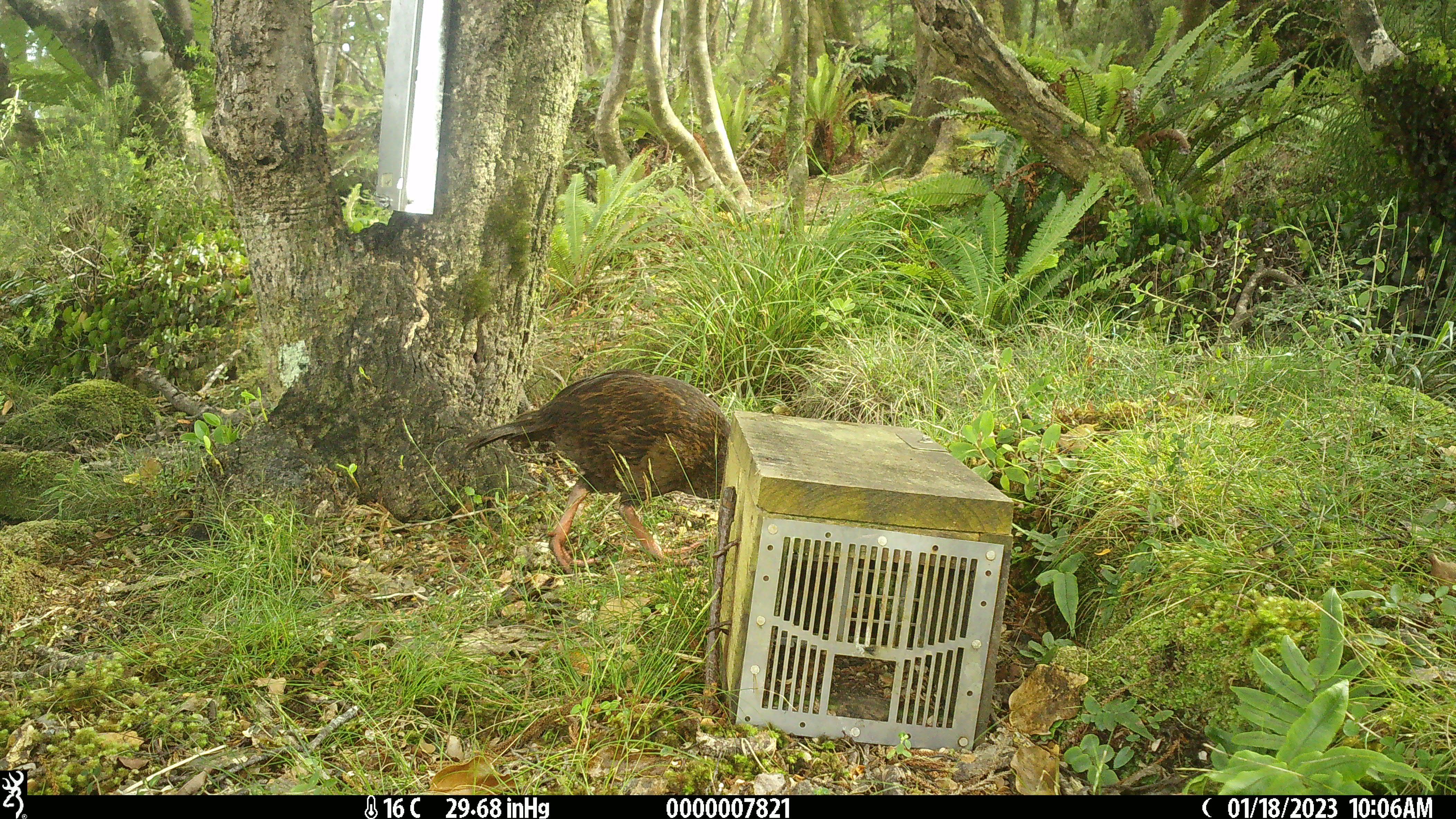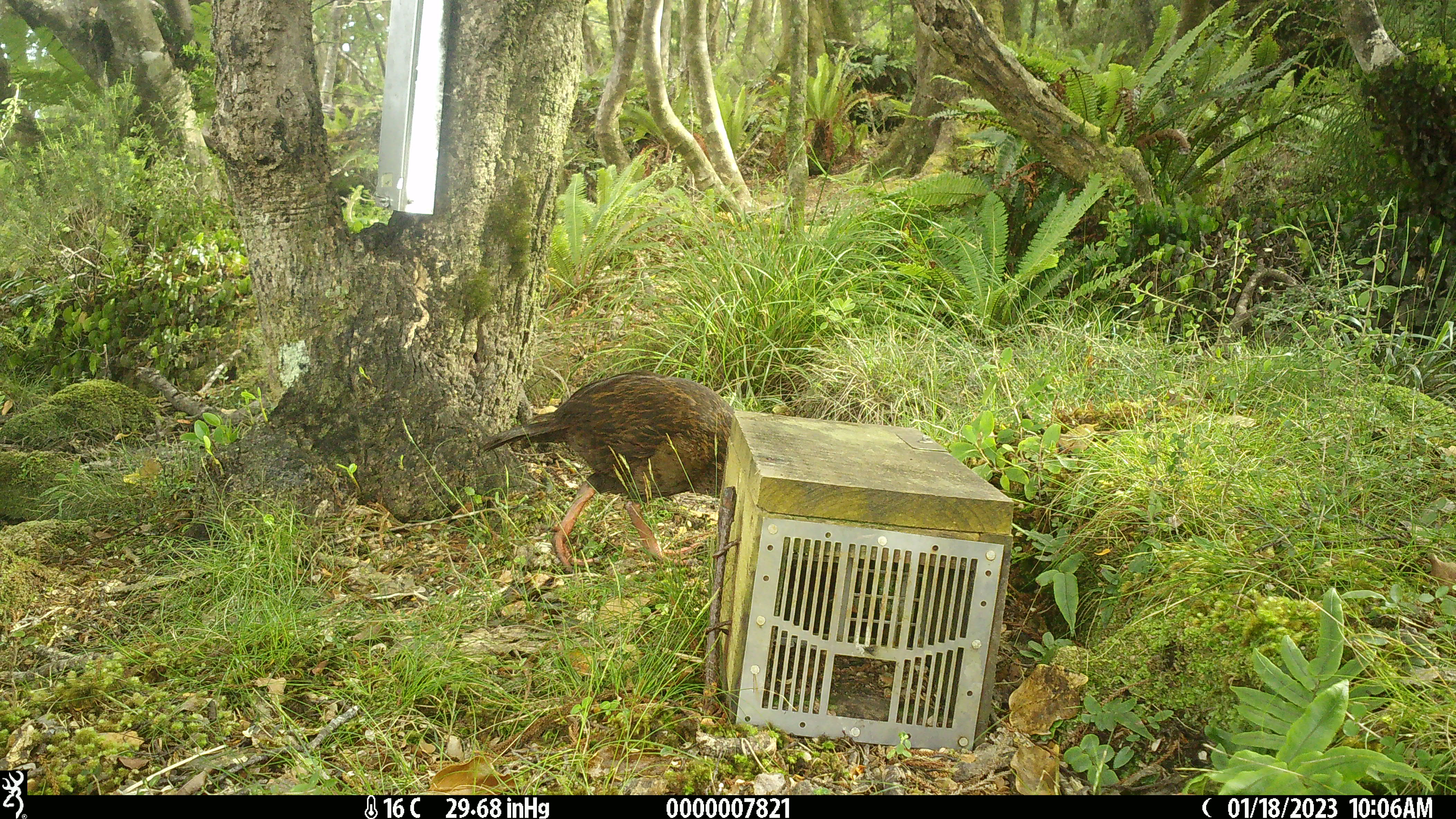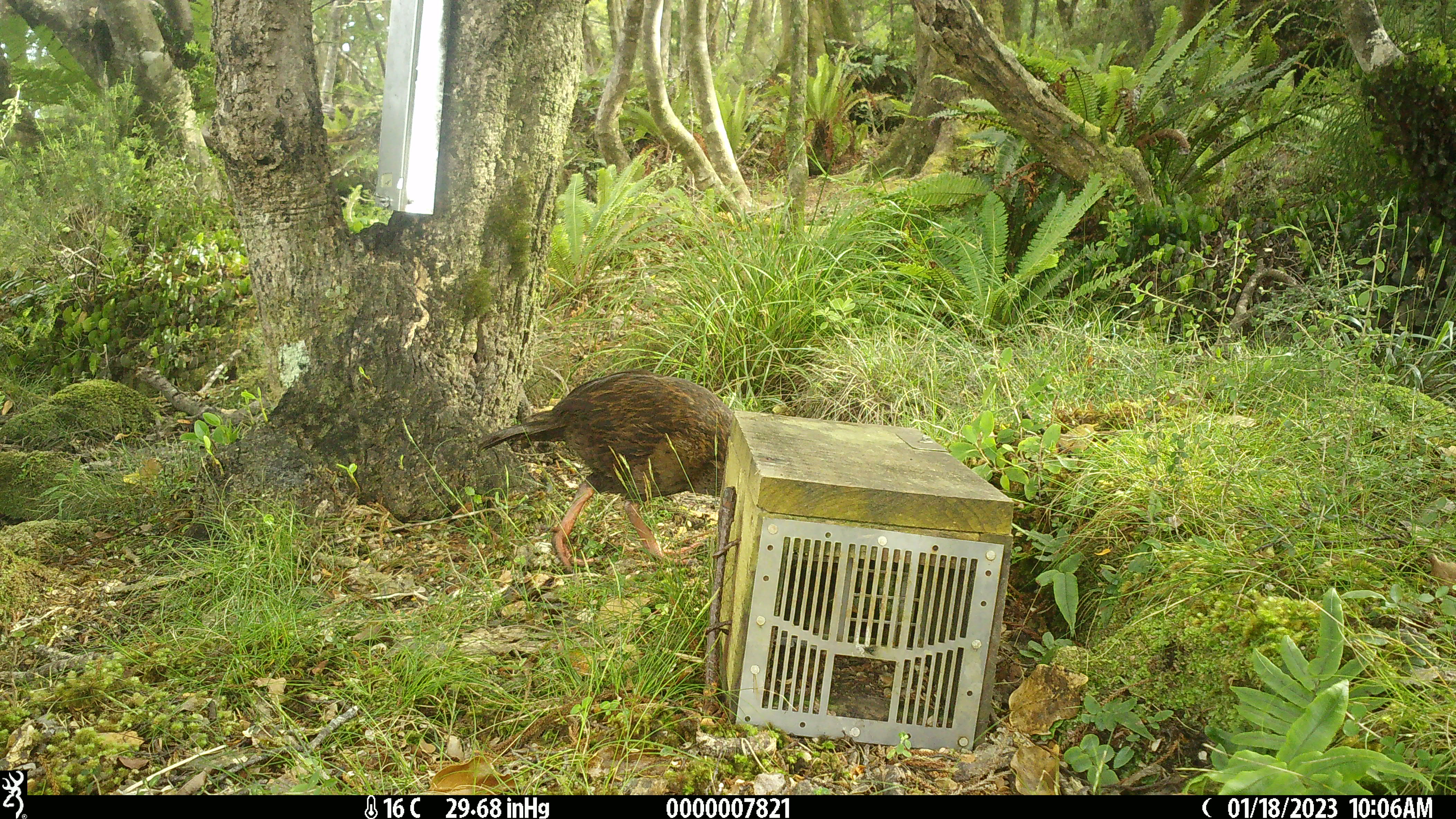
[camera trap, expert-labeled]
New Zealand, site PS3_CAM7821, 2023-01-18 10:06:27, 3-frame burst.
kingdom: Animalia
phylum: Chordata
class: Aves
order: Gruiformes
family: Rallidae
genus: Gallirallus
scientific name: Gallirallus australis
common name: weka